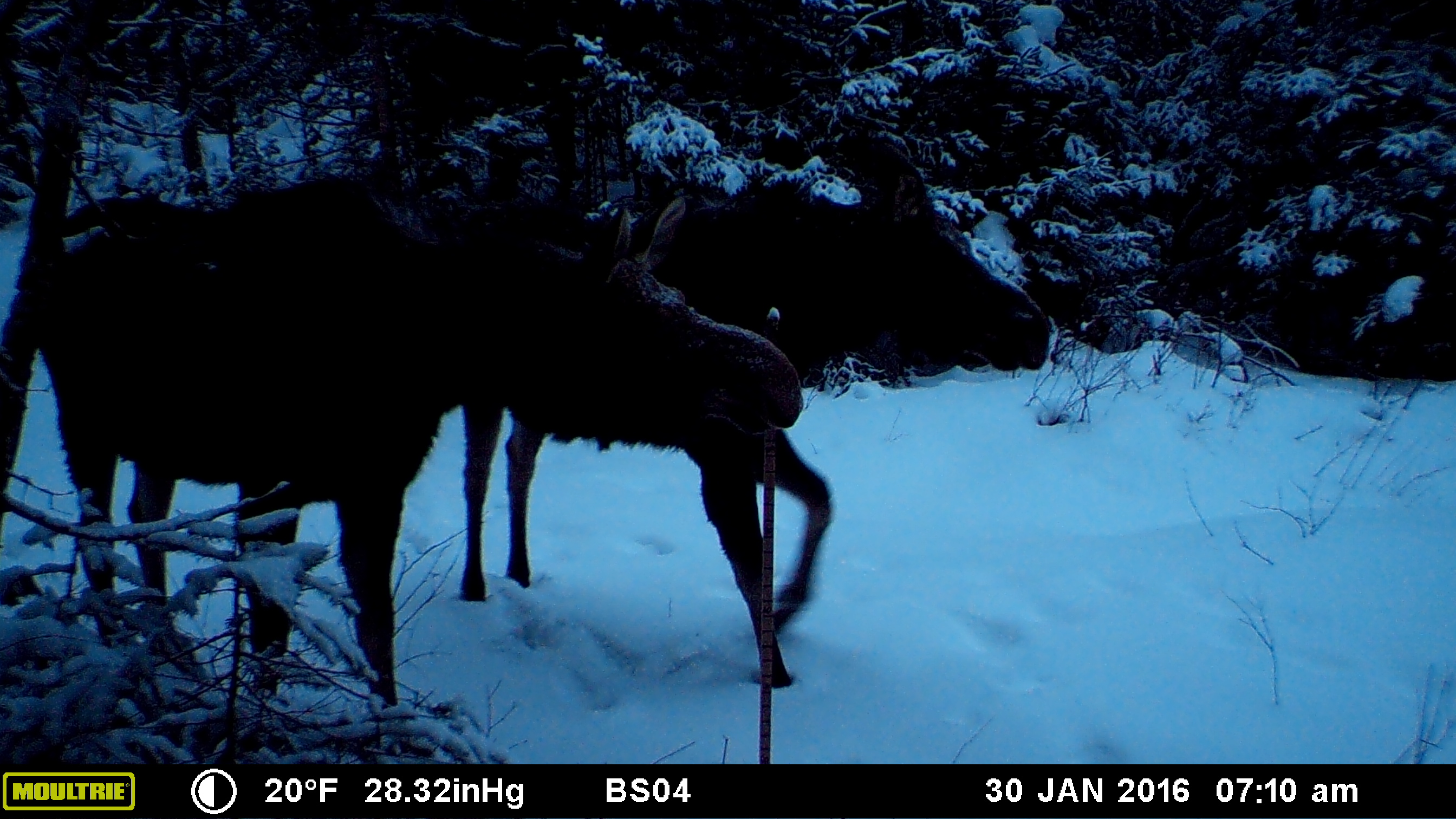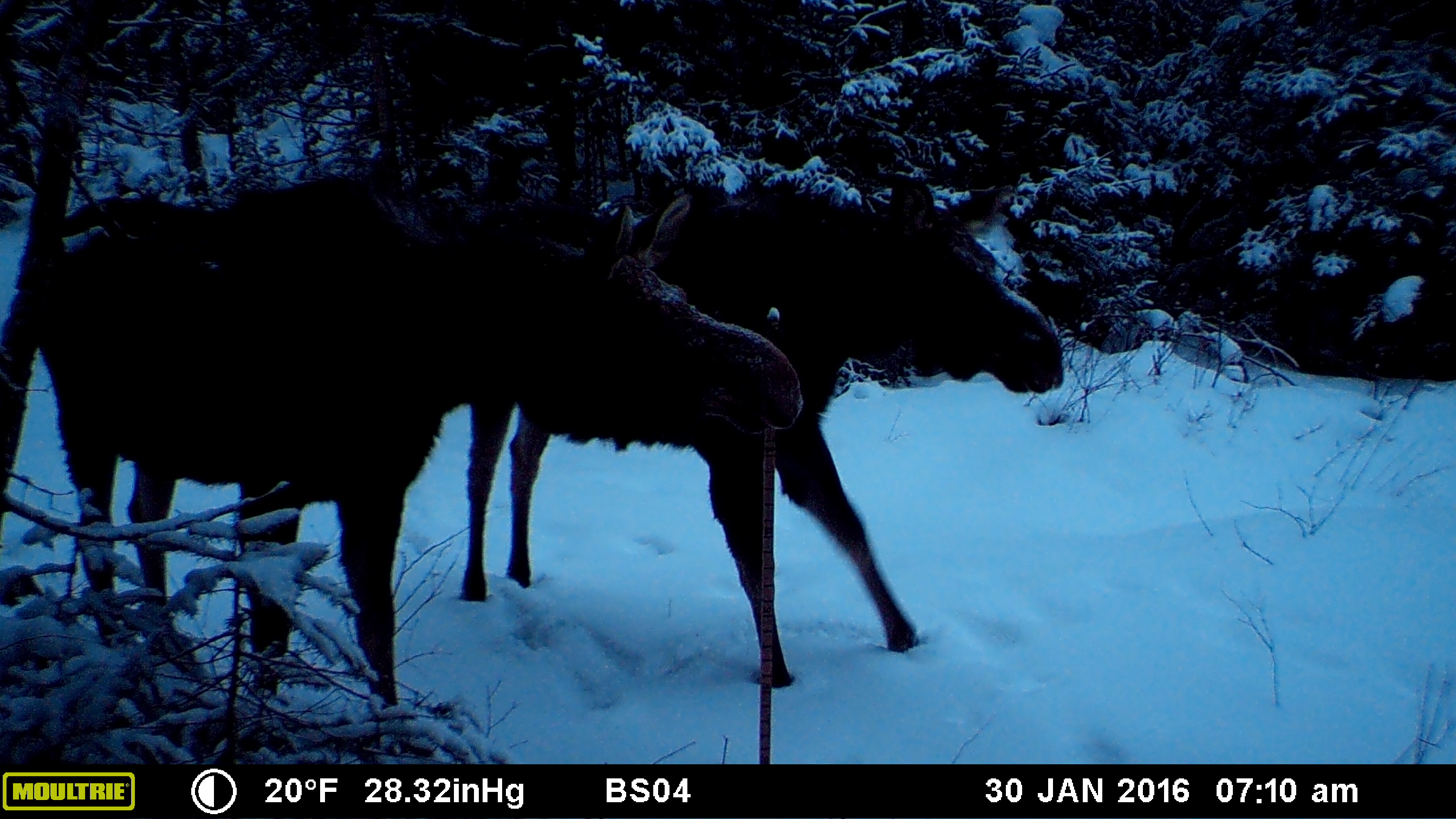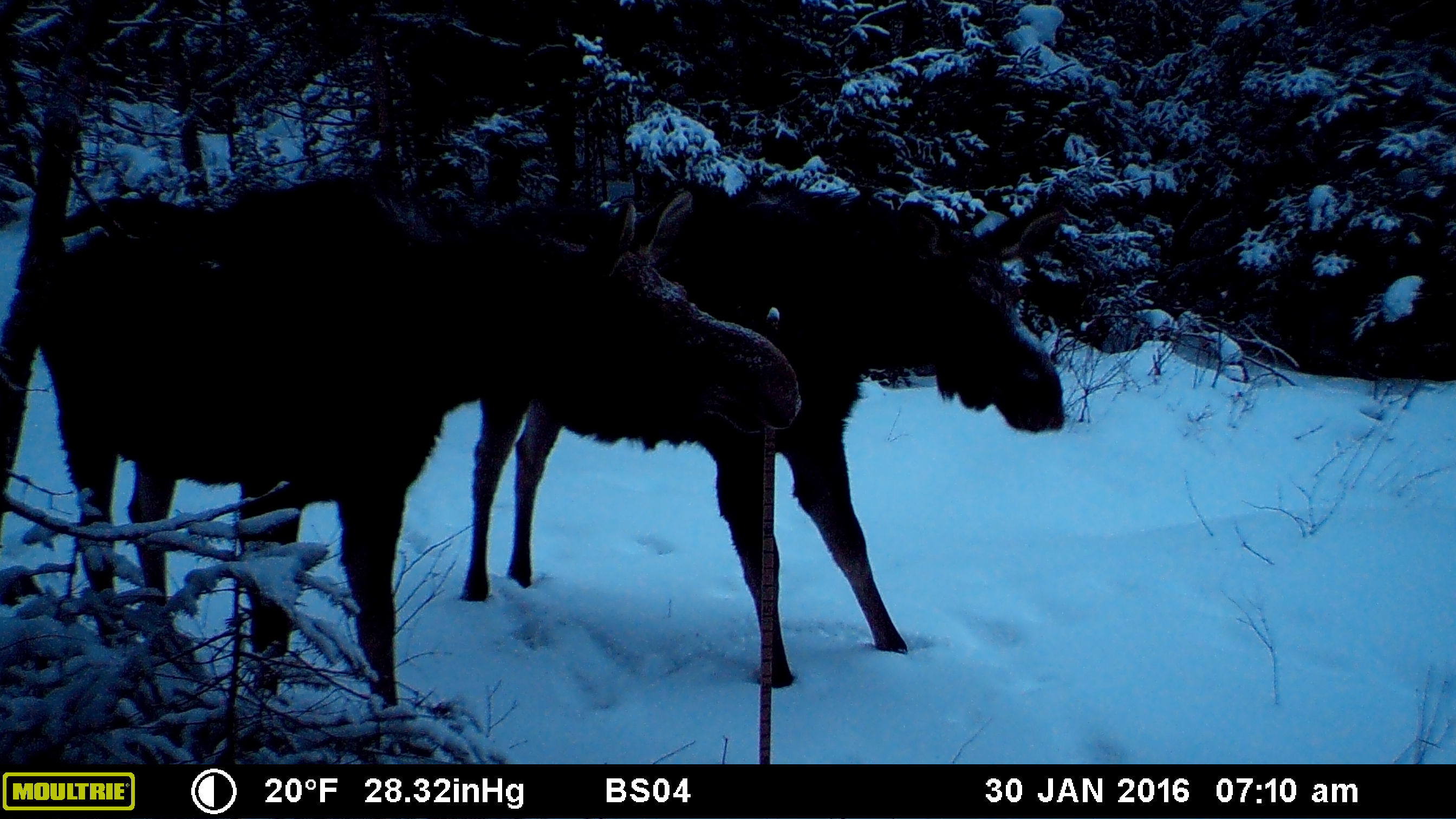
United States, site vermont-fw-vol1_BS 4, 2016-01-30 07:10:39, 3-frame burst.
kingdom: Animalia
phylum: Chordata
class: Mammalia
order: Artiodactyla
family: Cervidae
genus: Alces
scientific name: Alces alces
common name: moose